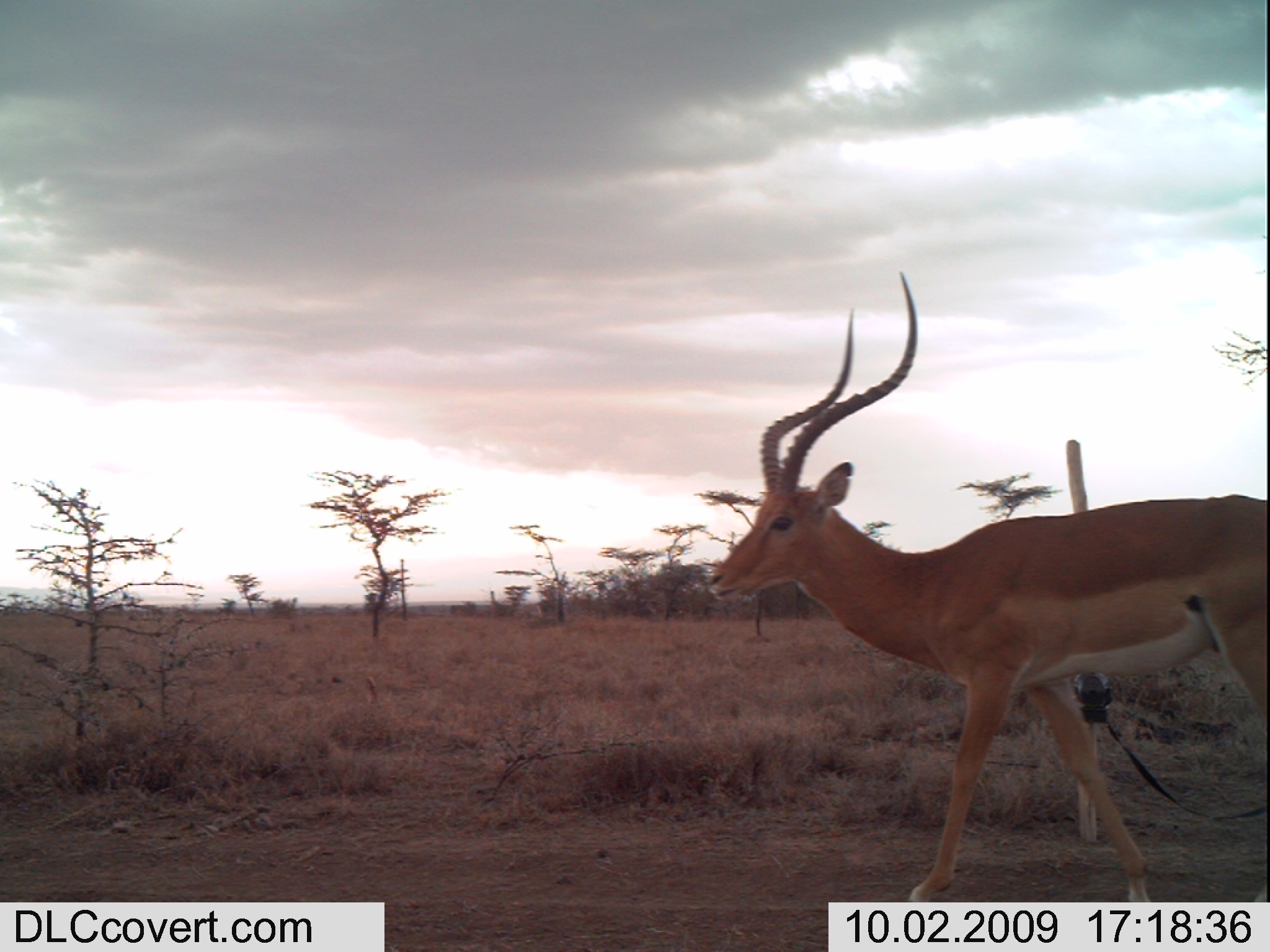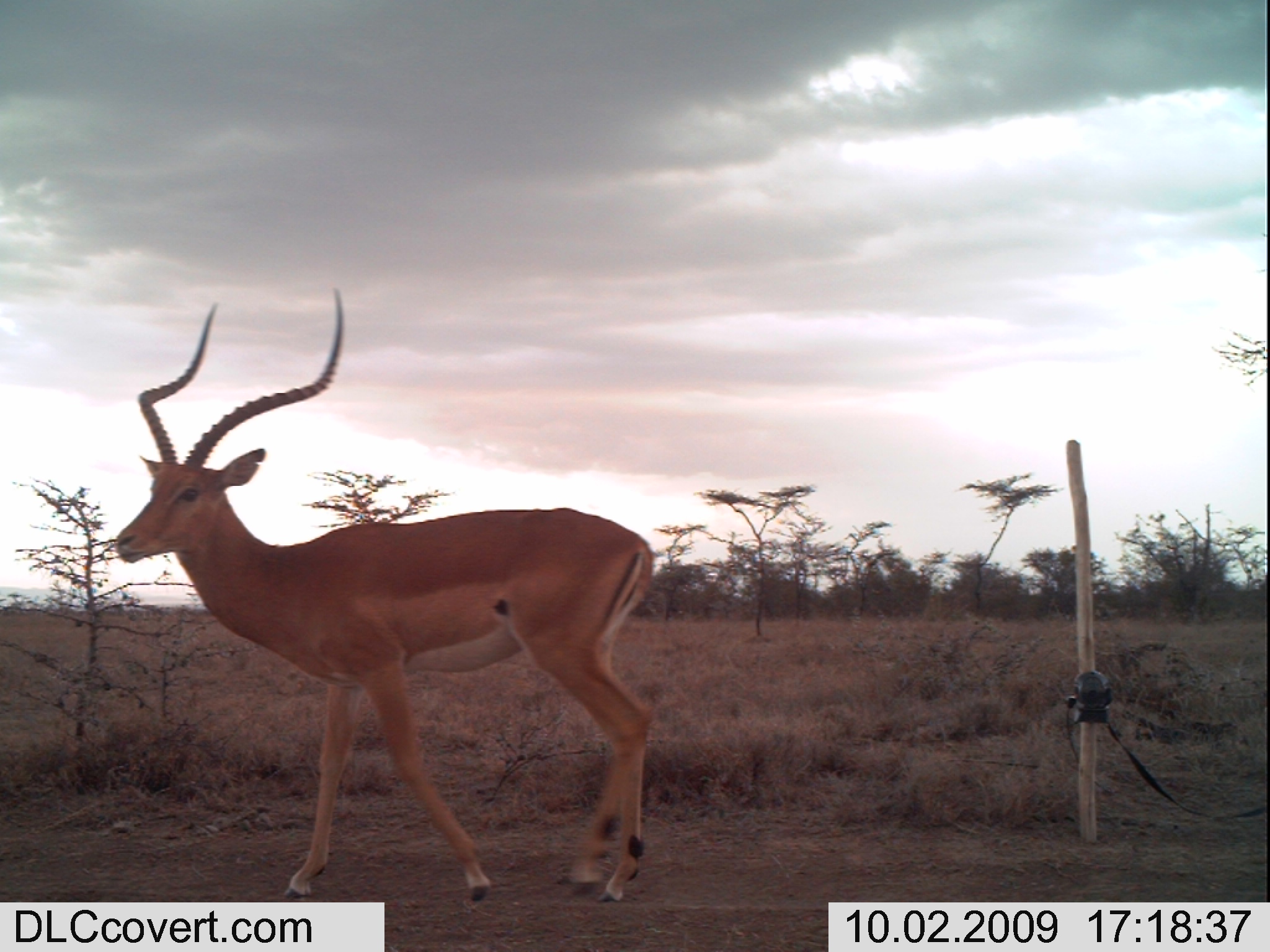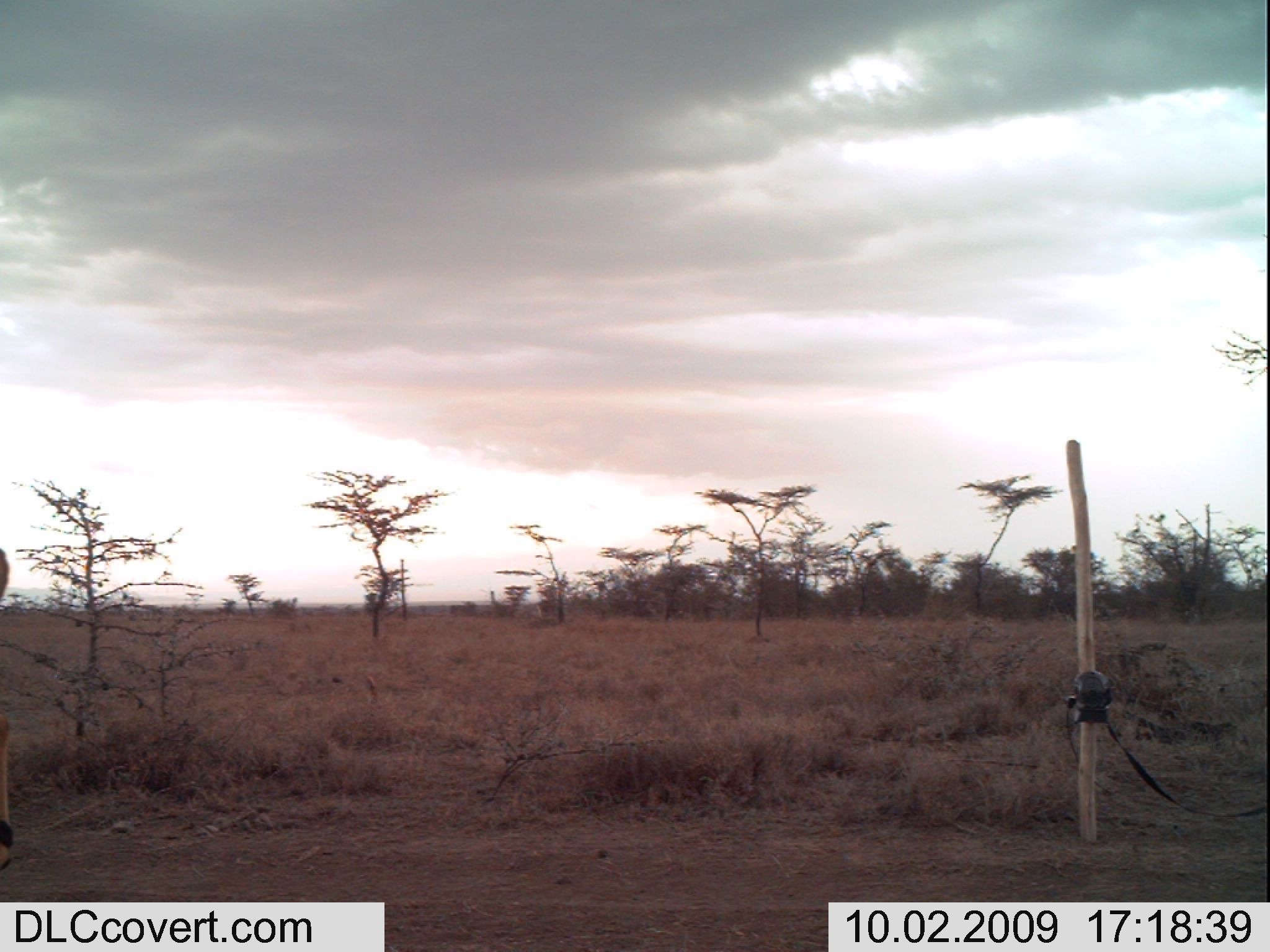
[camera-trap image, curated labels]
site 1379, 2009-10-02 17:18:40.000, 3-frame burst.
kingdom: Animalia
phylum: Chordata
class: Mammalia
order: Artiodactyla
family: Bovidae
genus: Aepyceros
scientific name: Aepyceros melampus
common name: impala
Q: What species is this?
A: Aepyceros melampus (impala).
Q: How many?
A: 1.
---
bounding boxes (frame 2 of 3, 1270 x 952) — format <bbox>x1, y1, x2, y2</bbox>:
aepyceros melampus: <bbox>111, 284, 661, 904</bbox>